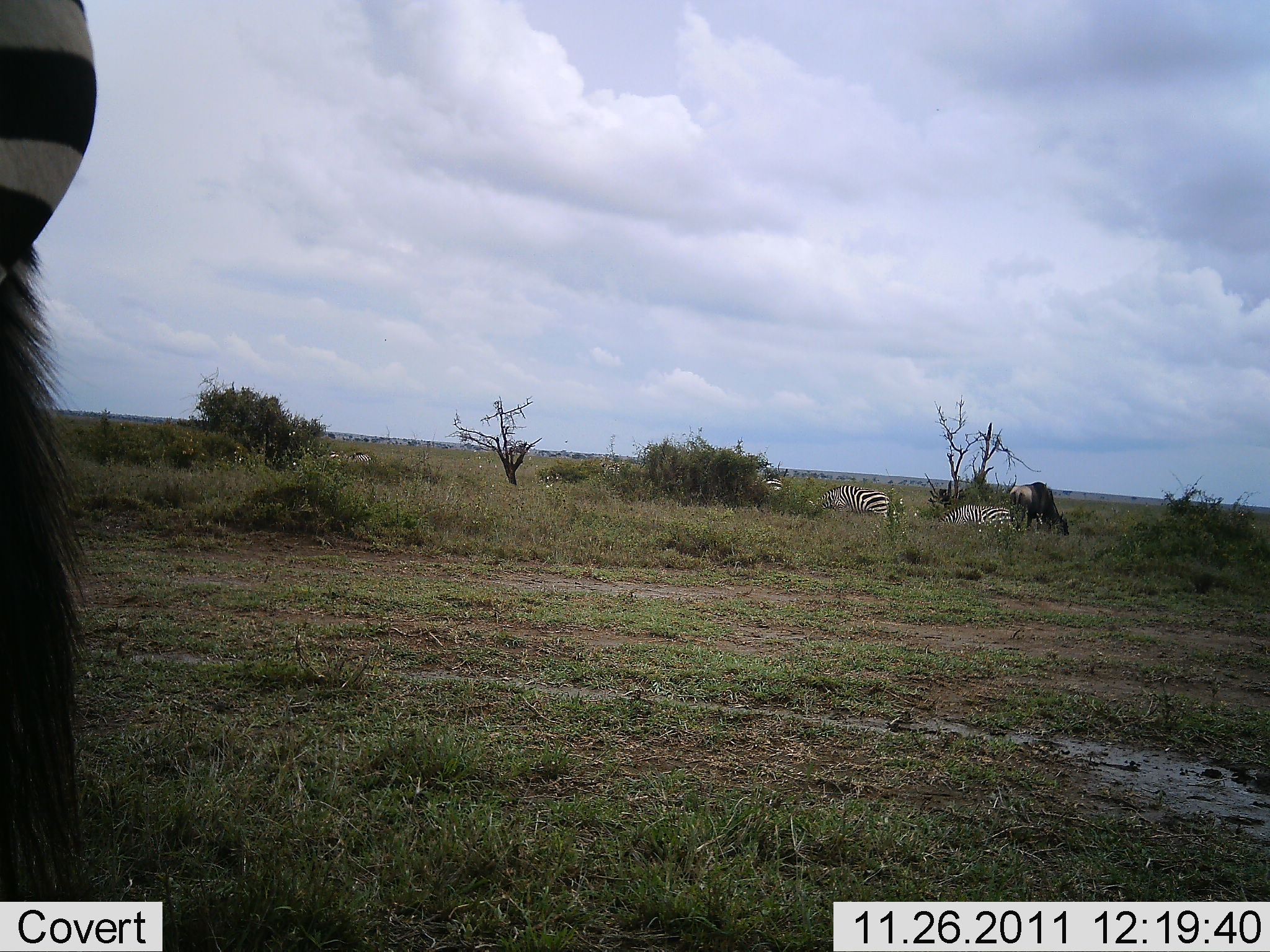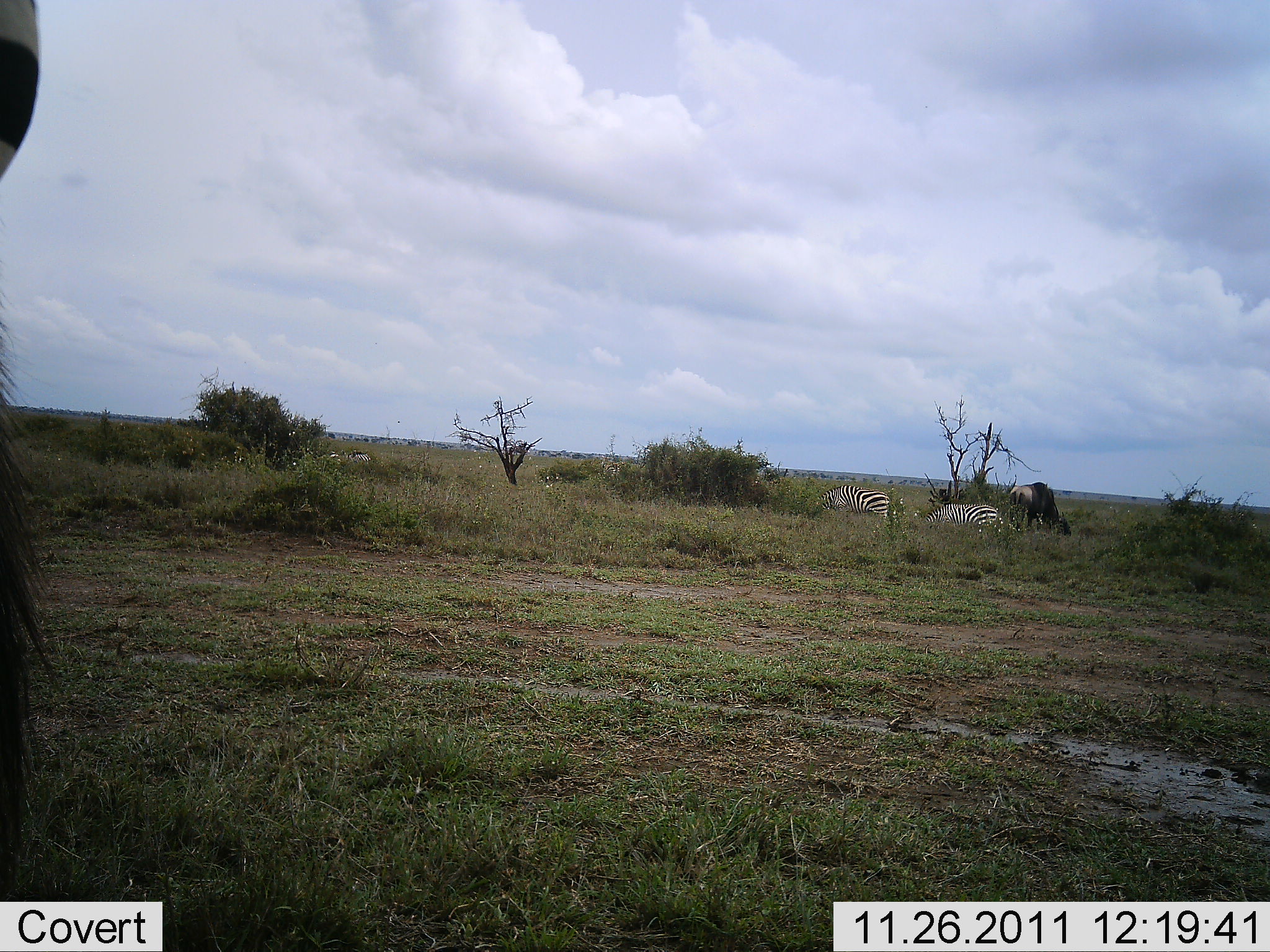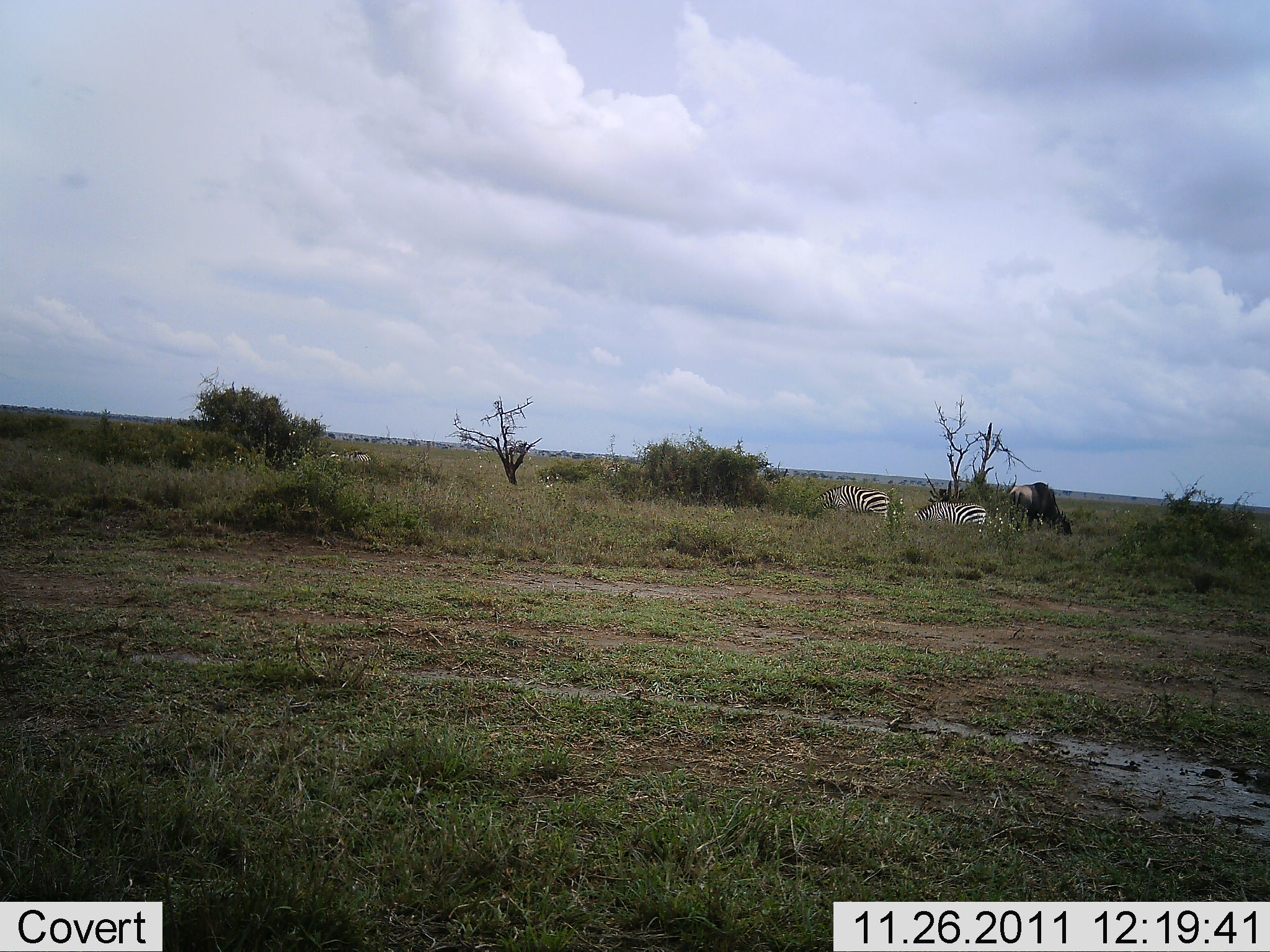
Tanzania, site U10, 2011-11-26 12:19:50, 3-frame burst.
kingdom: Animalia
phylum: Chordata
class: Mammalia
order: Artiodactyla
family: Bovidae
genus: Connochaetes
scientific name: Connochaetes taurinus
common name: blue wildebeest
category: wildebeest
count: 1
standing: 25%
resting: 0%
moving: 0%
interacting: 0%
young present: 0%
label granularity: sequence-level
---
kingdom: Animalia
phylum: Chordata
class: Mammalia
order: Perissodactyla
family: Equidae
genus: Equus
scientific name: Equus quagga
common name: plains zebra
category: zebra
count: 4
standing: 33%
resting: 0%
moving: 33%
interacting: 0%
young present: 0%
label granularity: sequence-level